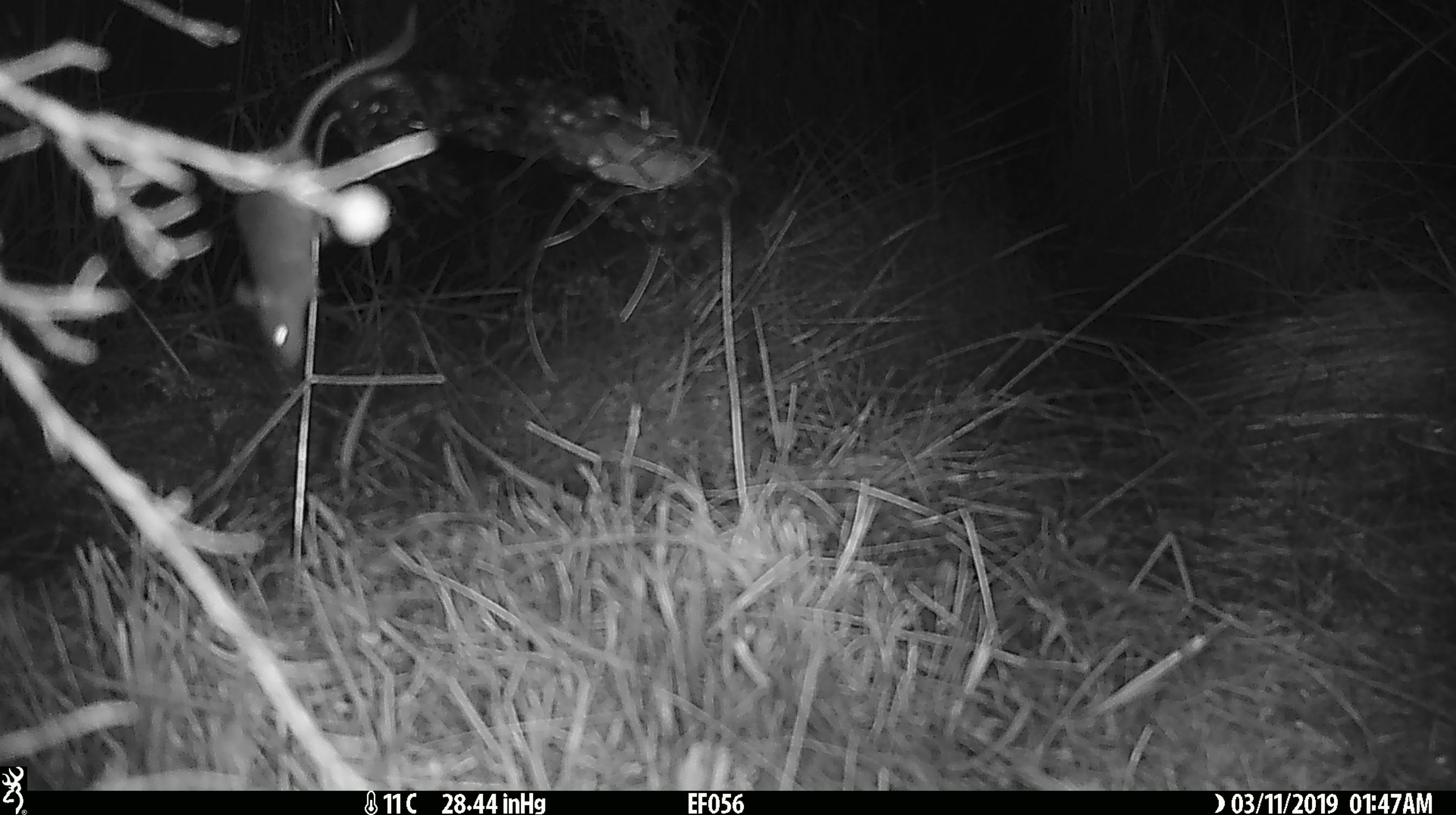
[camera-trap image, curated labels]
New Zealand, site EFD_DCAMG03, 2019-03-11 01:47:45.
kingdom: Animalia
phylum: Chordata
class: Mammalia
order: Rodentia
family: Muridae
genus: Mus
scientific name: Mus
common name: mouse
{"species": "mouse (Mus)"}